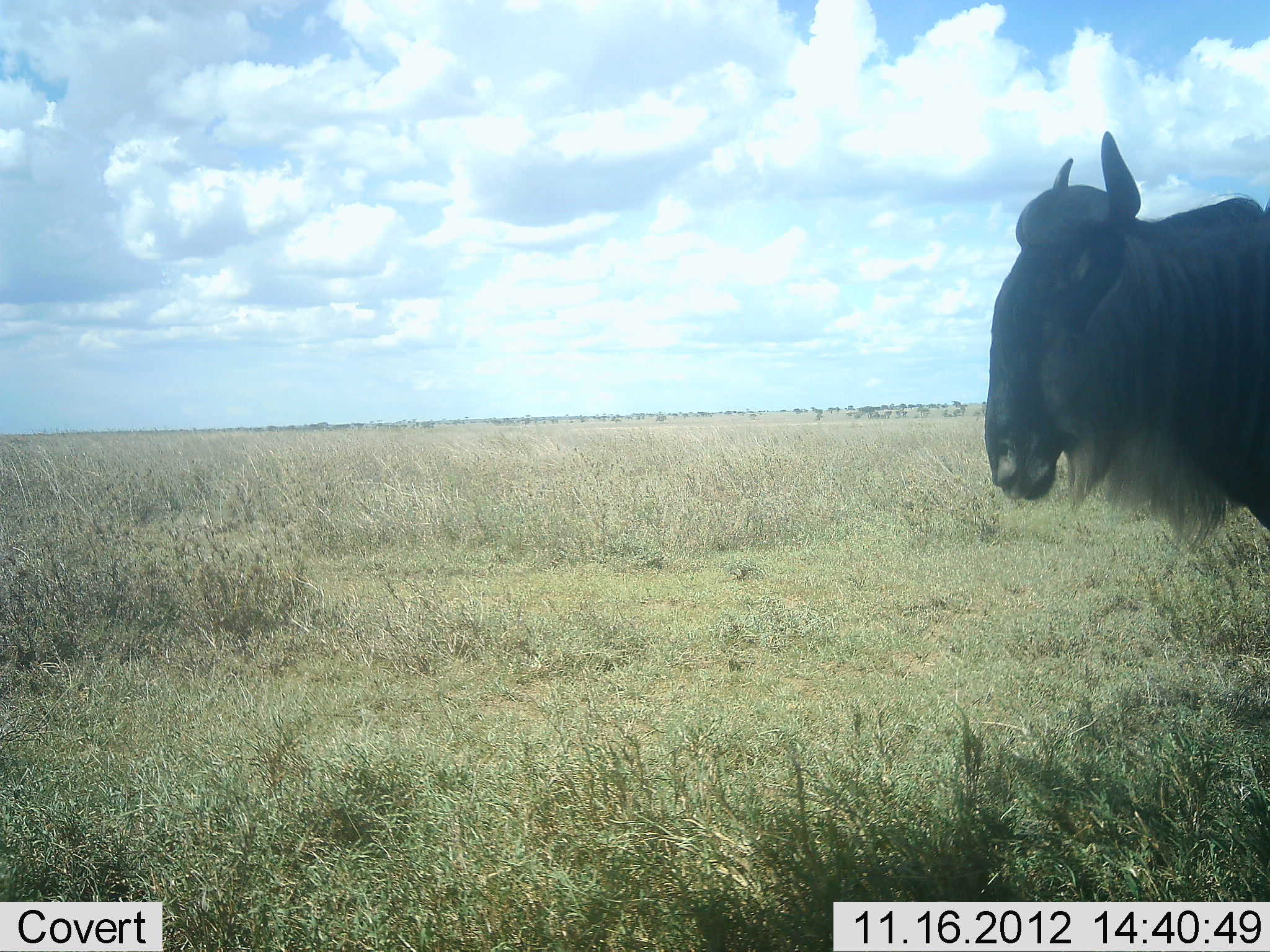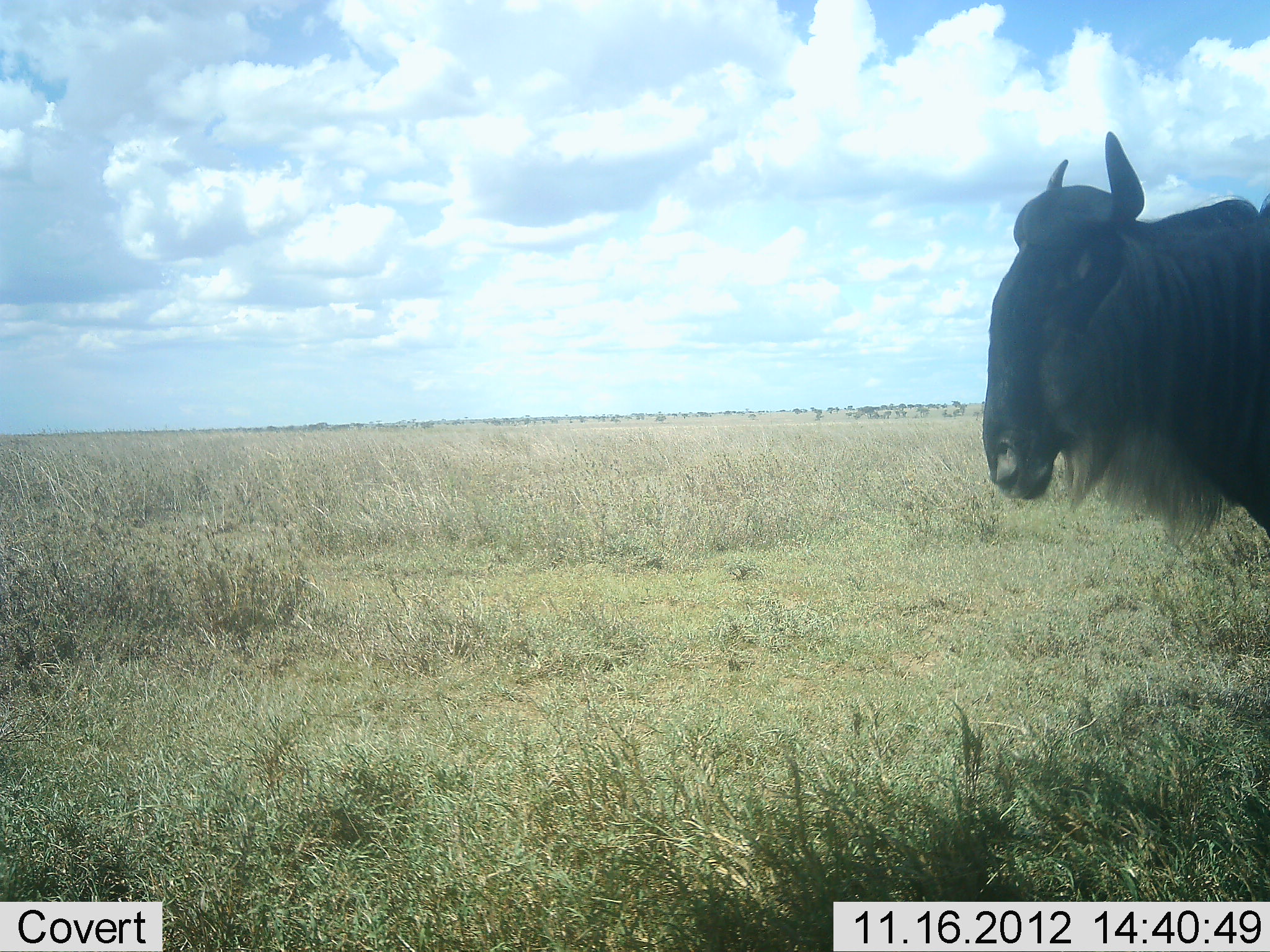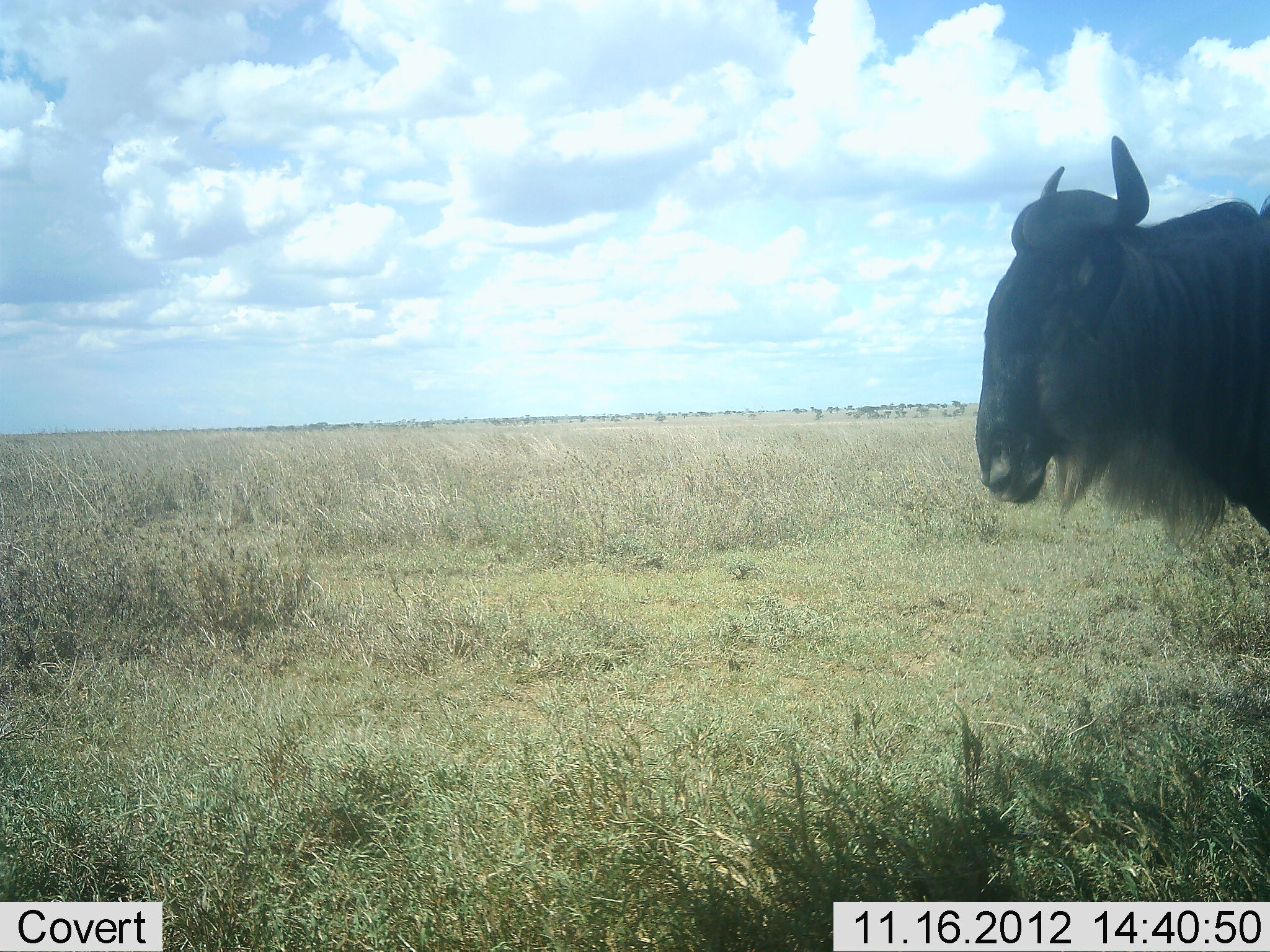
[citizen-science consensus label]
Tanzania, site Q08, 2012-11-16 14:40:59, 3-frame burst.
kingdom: Animalia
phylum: Chordata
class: Mammalia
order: Artiodactyla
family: Bovidae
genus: Connochaetes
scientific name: Connochaetes taurinus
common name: blue wildebeest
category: wildebeest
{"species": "wildebeest (blue wildebeest) (Connochaetes taurinus)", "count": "1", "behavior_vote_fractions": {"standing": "100%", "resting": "0%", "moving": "0%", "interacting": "0%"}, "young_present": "0%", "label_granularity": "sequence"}